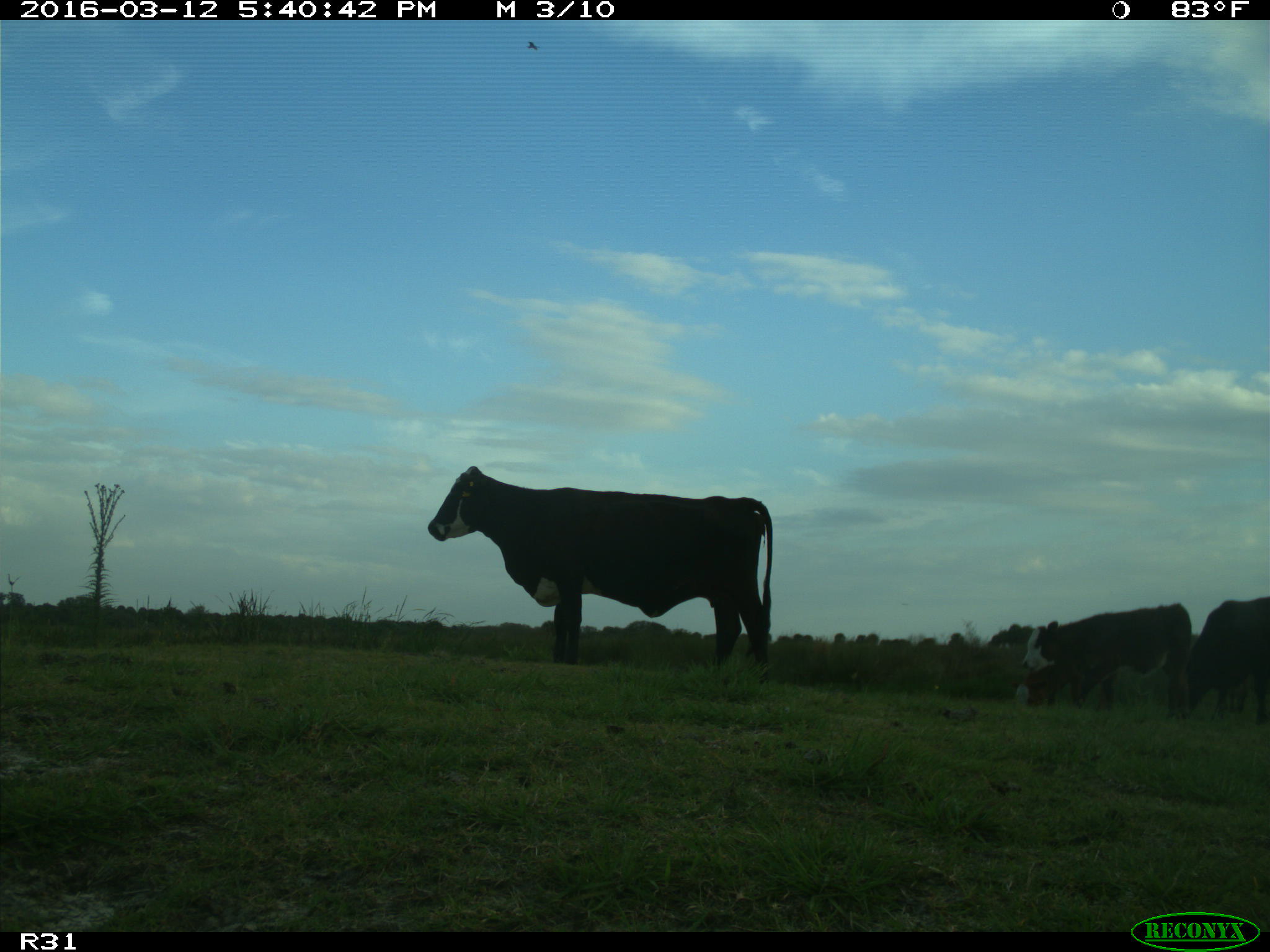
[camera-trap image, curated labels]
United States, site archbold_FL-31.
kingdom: Animalia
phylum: Chordata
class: Mammalia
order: Artiodactyla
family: Bovidae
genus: Bos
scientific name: Bos taurus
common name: domestic cow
Bos taurus (domestic cow).